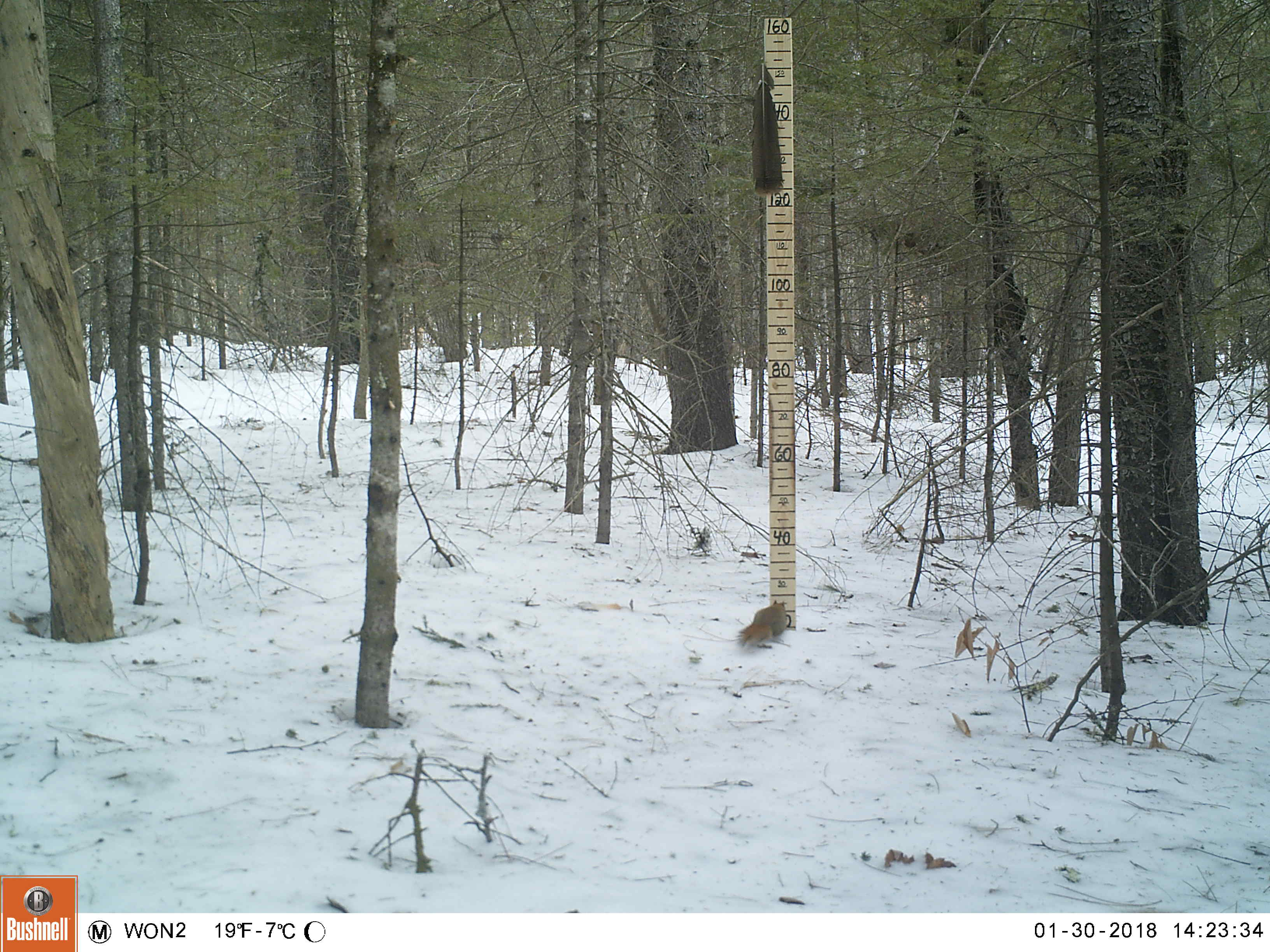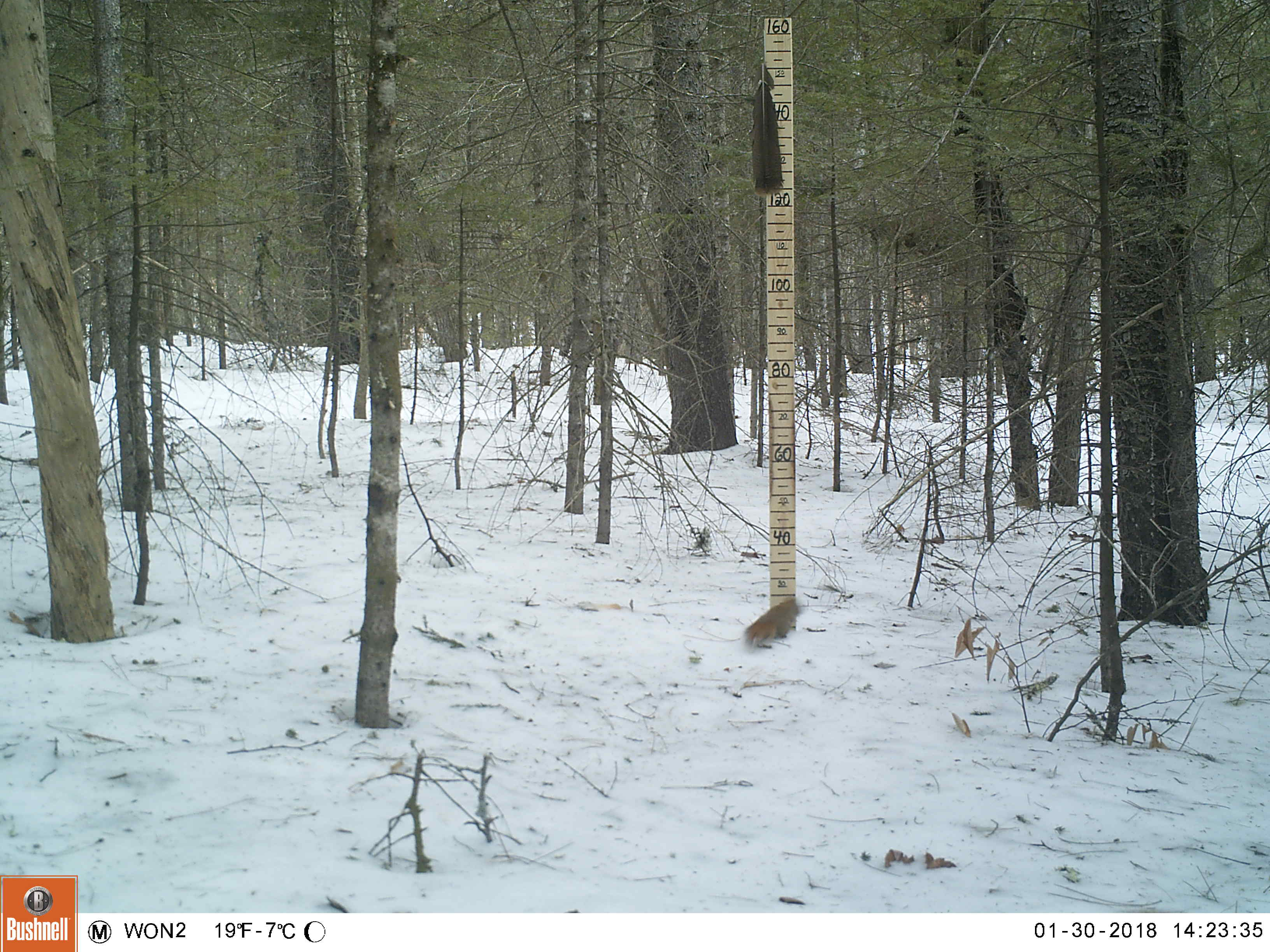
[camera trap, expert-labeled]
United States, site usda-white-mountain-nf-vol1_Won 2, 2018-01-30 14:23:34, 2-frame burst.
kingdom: Animalia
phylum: Chordata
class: Mammalia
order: Rodentia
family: Sciuridae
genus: Tamiasciurus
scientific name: Tamiasciurus hudsonicus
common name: red squirrel